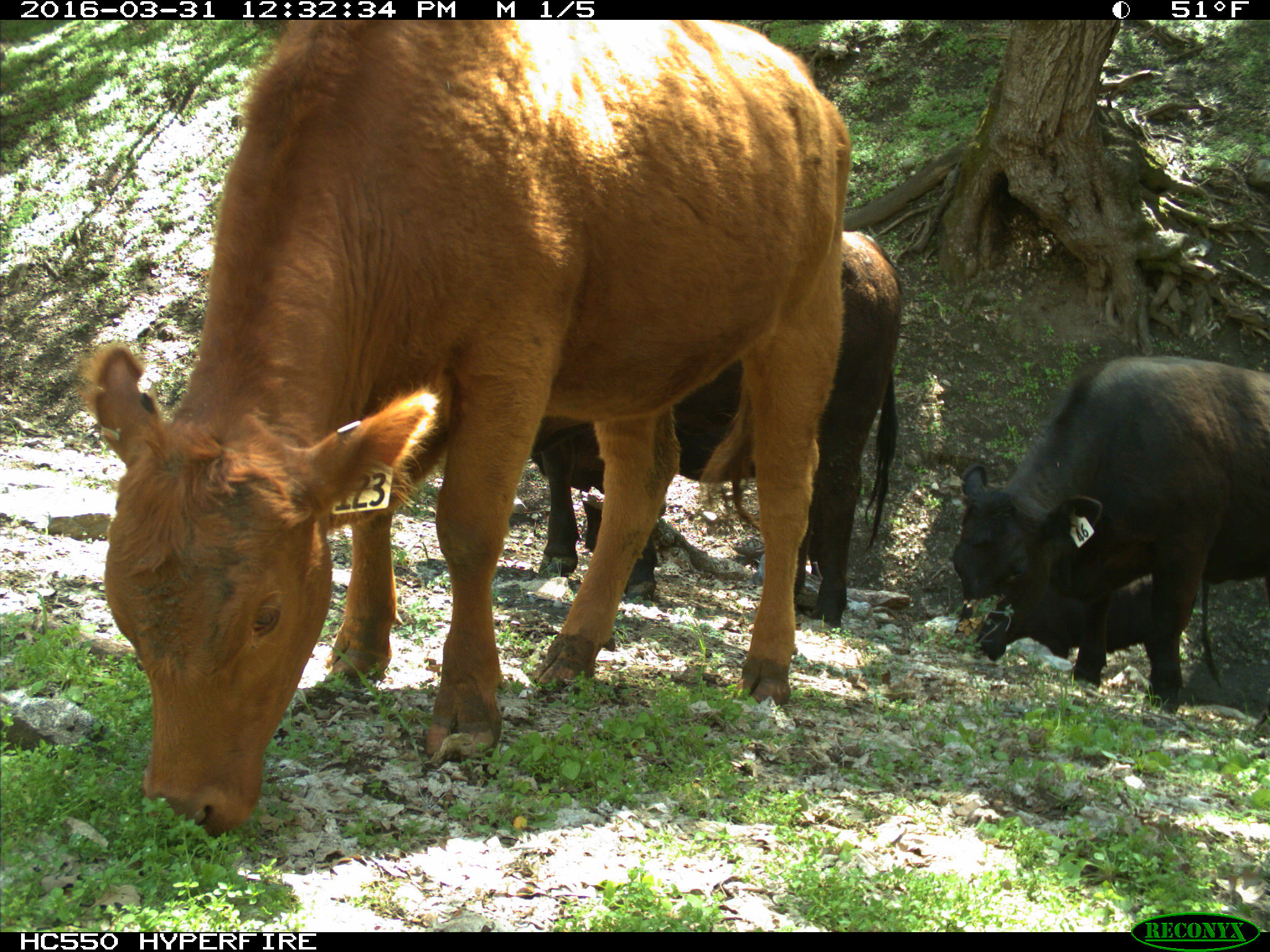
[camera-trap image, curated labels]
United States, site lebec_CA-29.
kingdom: Animalia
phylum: Chordata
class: Mammalia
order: Artiodactyla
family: Bovidae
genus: Bos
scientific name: Bos taurus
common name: domestic cow